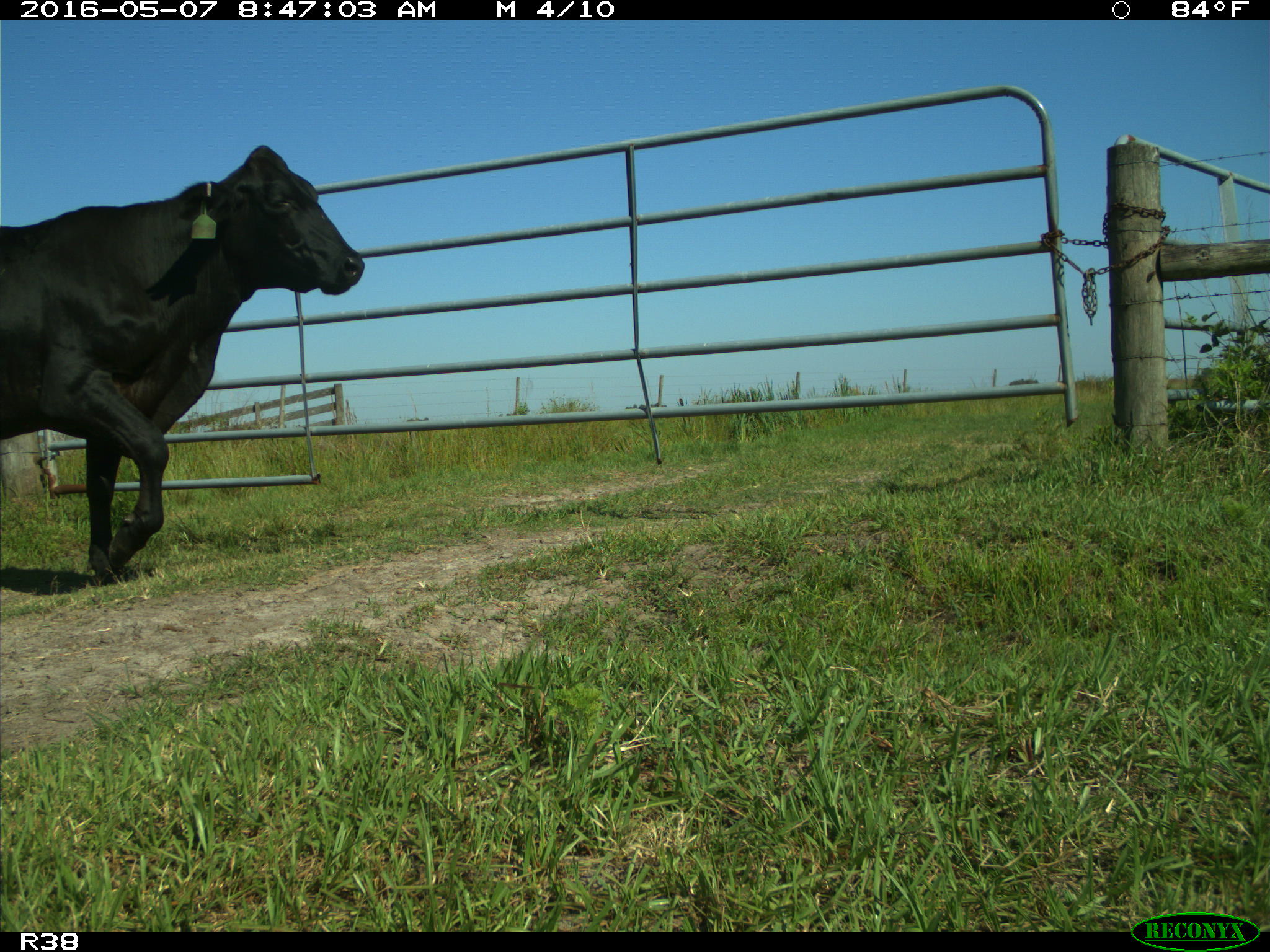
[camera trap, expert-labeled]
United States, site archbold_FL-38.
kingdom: Animalia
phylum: Chordata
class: Mammalia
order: Artiodactyla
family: Bovidae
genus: Bos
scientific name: Bos taurus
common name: domestic cow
Bos taurus (domestic cow).